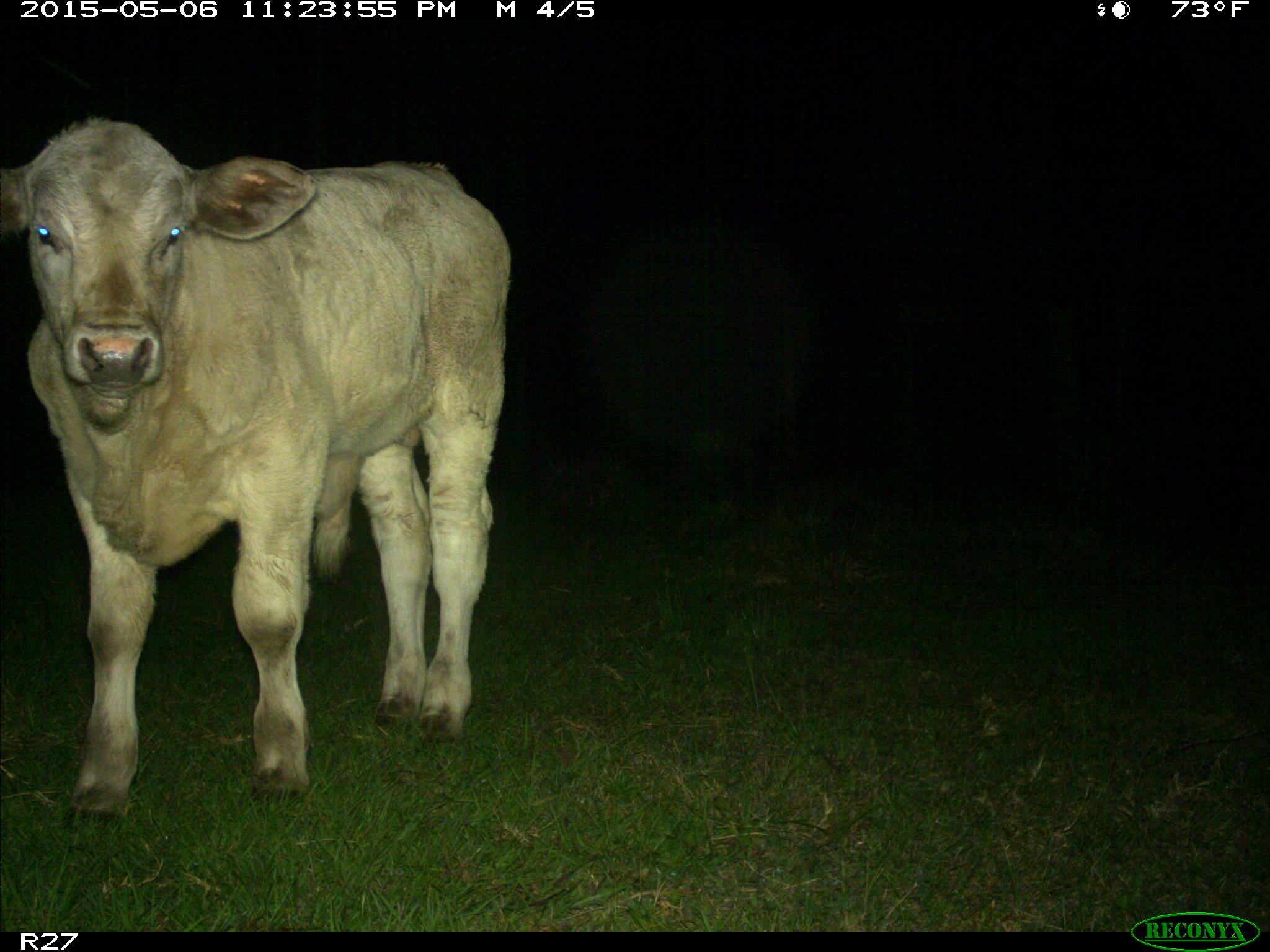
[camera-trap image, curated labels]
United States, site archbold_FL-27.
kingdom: Animalia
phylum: Chordata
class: Mammalia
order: Artiodactyla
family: Bovidae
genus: Bos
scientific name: Bos taurus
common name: domestic cow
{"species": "Bos taurus (domestic cow)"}